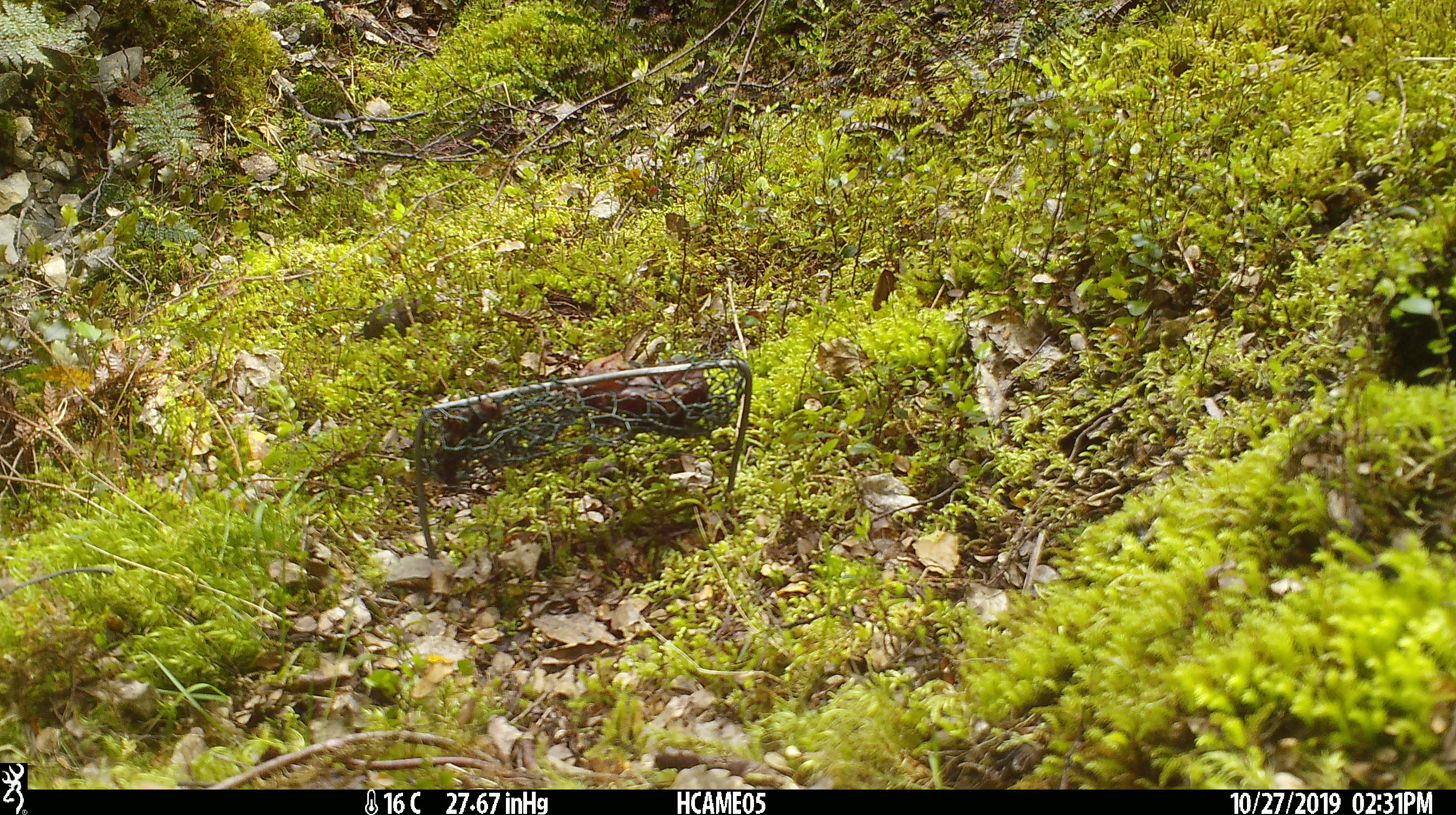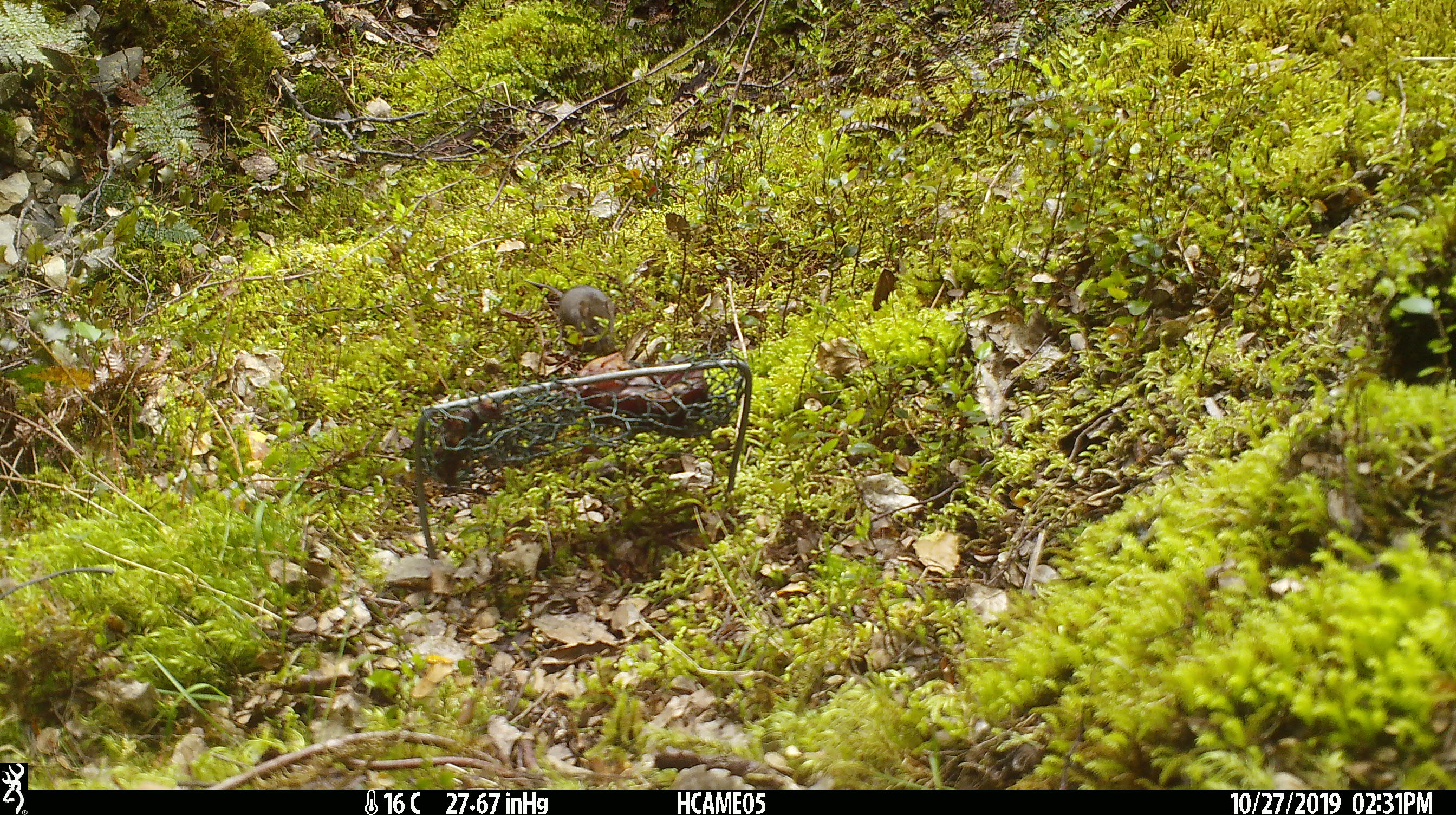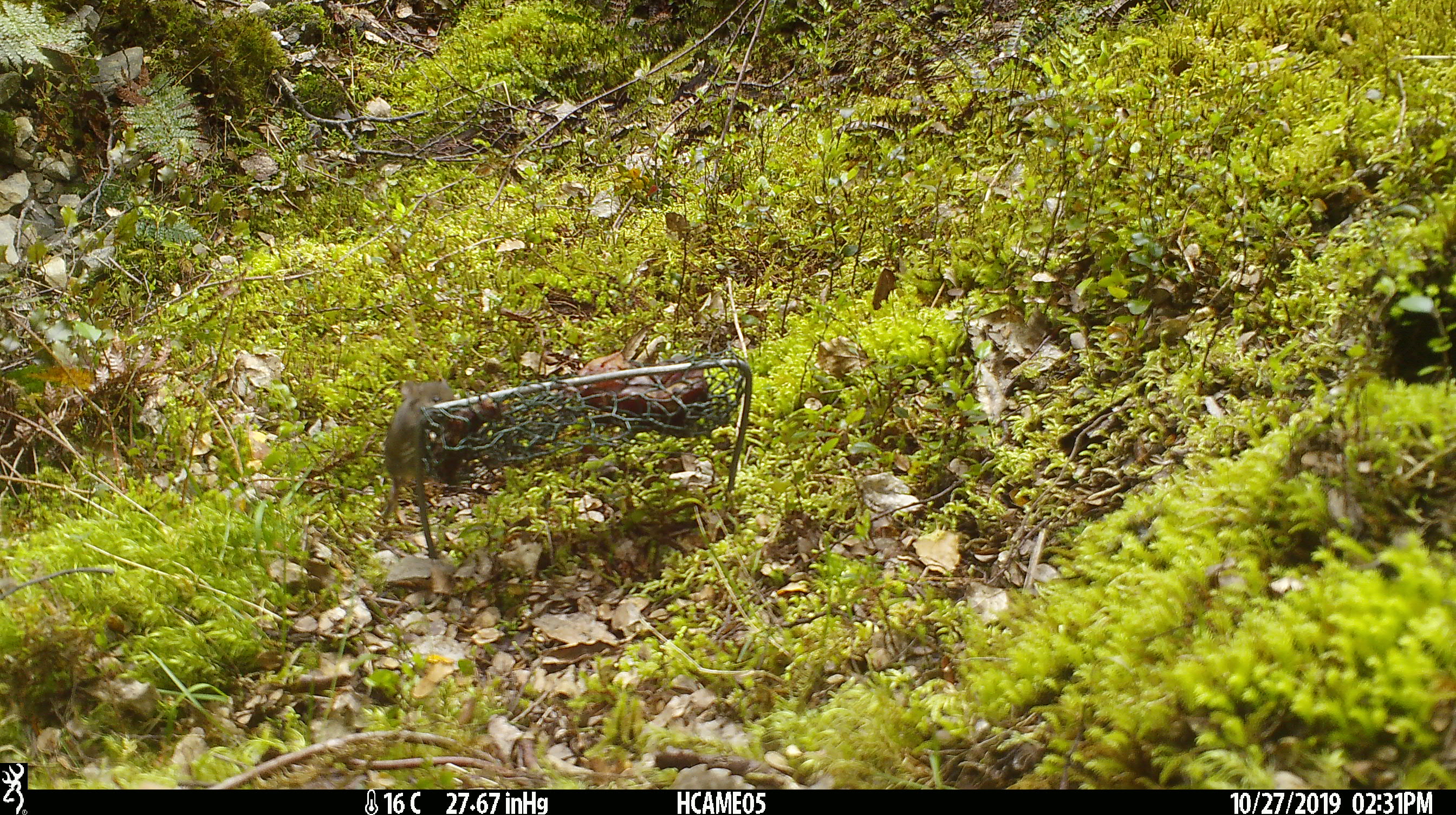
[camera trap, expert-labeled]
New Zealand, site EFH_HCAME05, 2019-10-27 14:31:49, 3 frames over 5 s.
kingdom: Animalia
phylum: Chordata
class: Mammalia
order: Rodentia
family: Muridae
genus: Mus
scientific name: Mus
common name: mouse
Mouse (Mus).